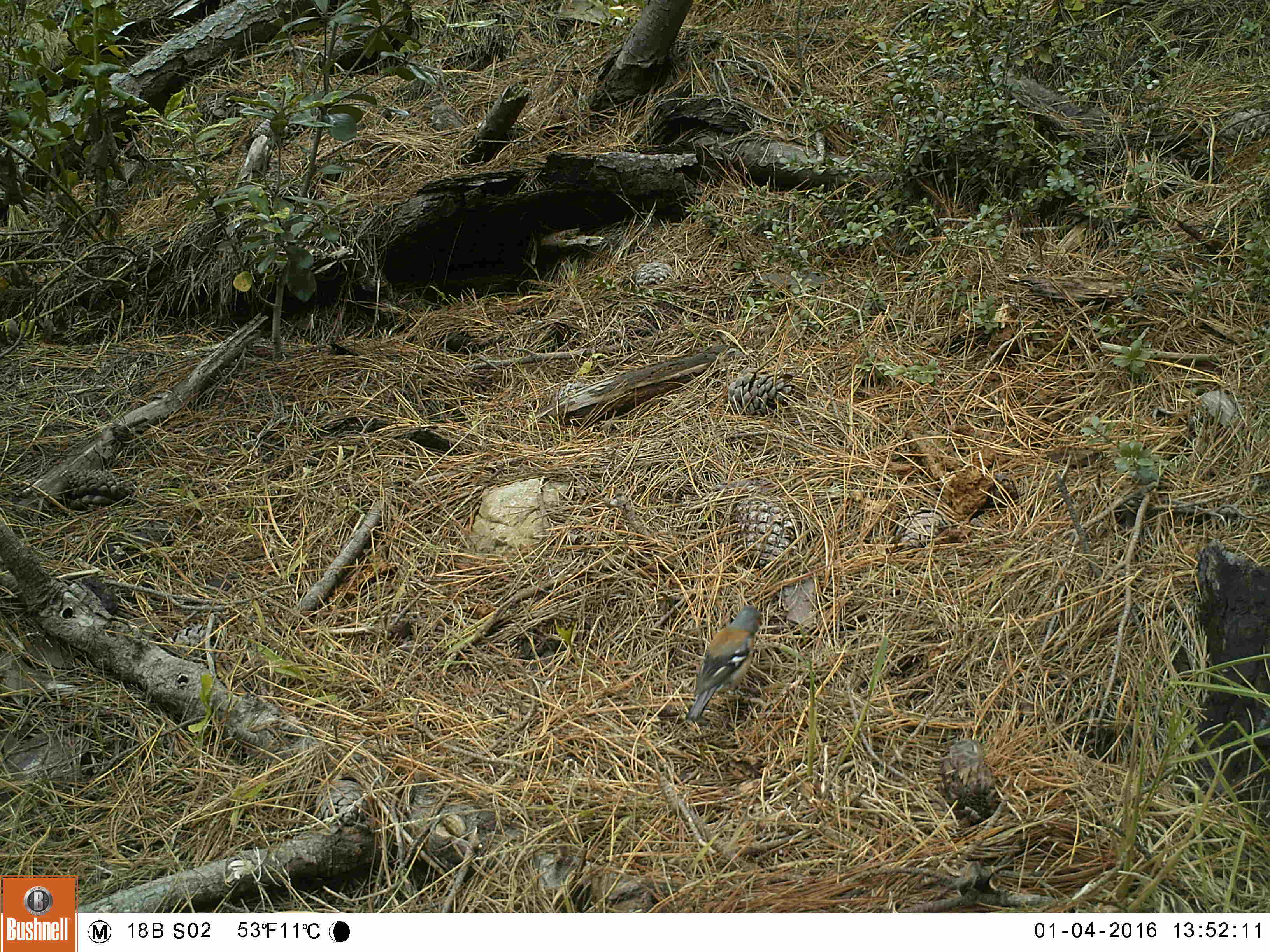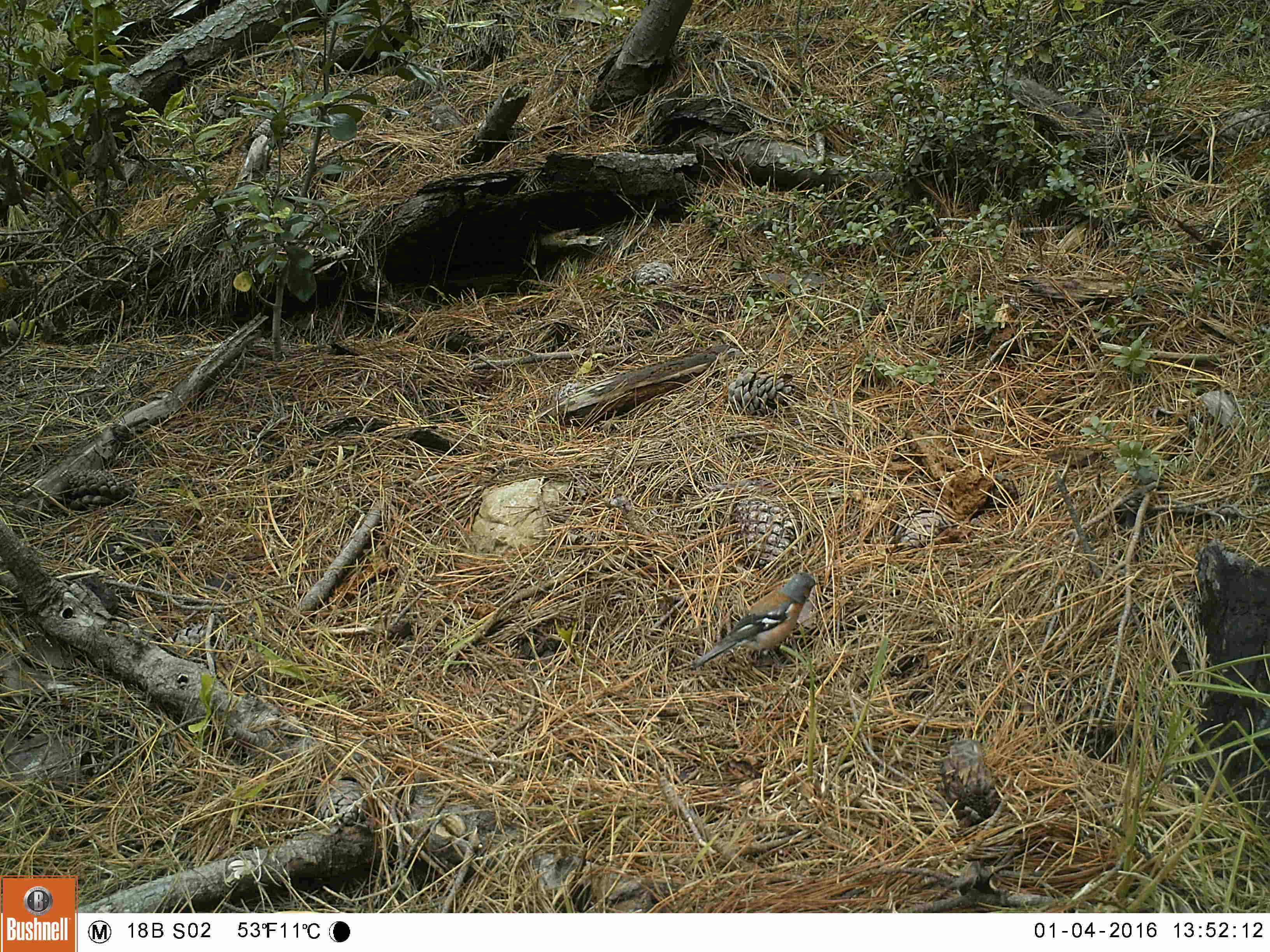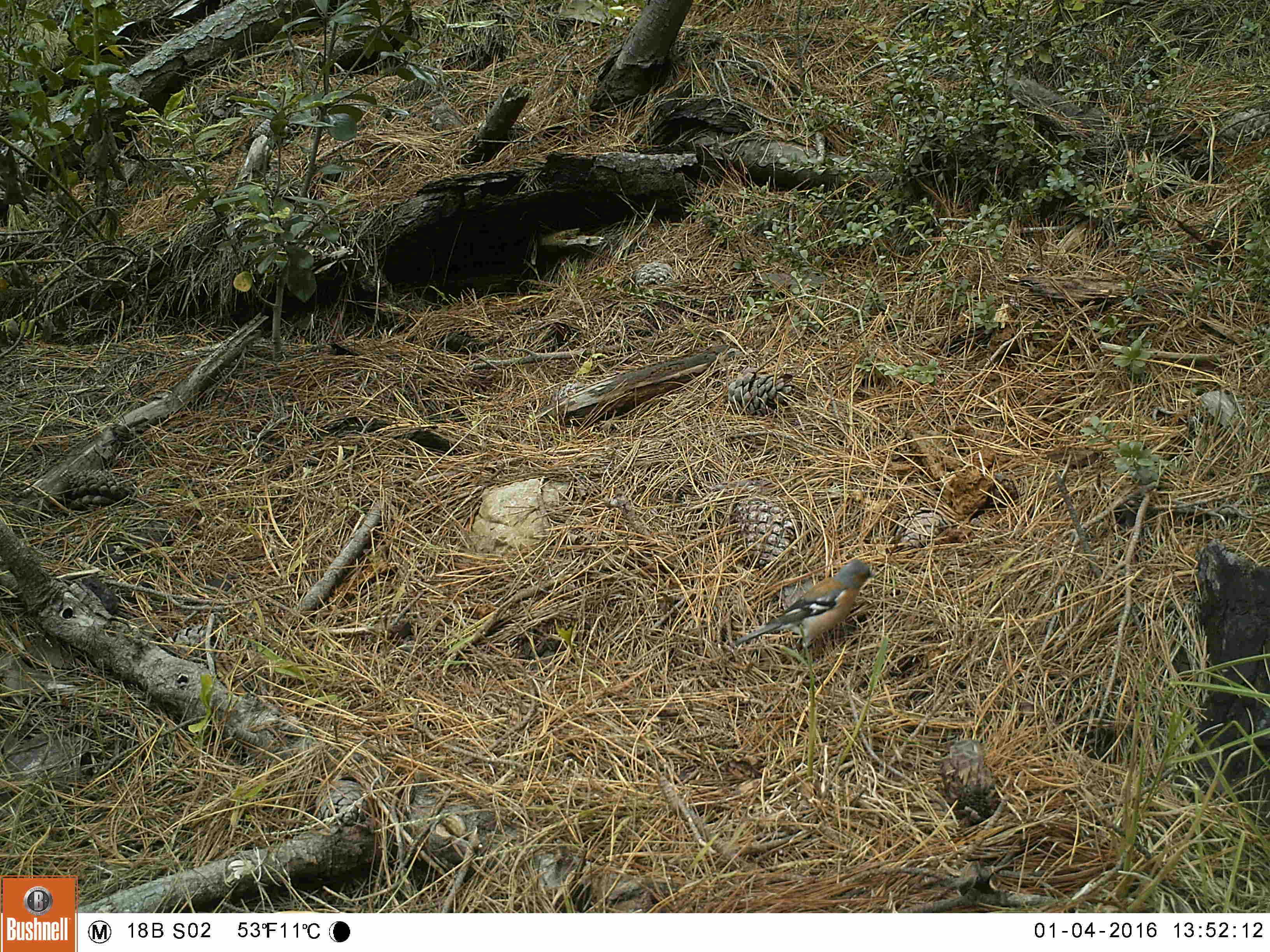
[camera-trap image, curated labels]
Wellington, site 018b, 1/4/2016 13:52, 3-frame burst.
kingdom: Animalia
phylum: Chordata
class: Aves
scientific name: Aves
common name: bird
Bird (Aves).